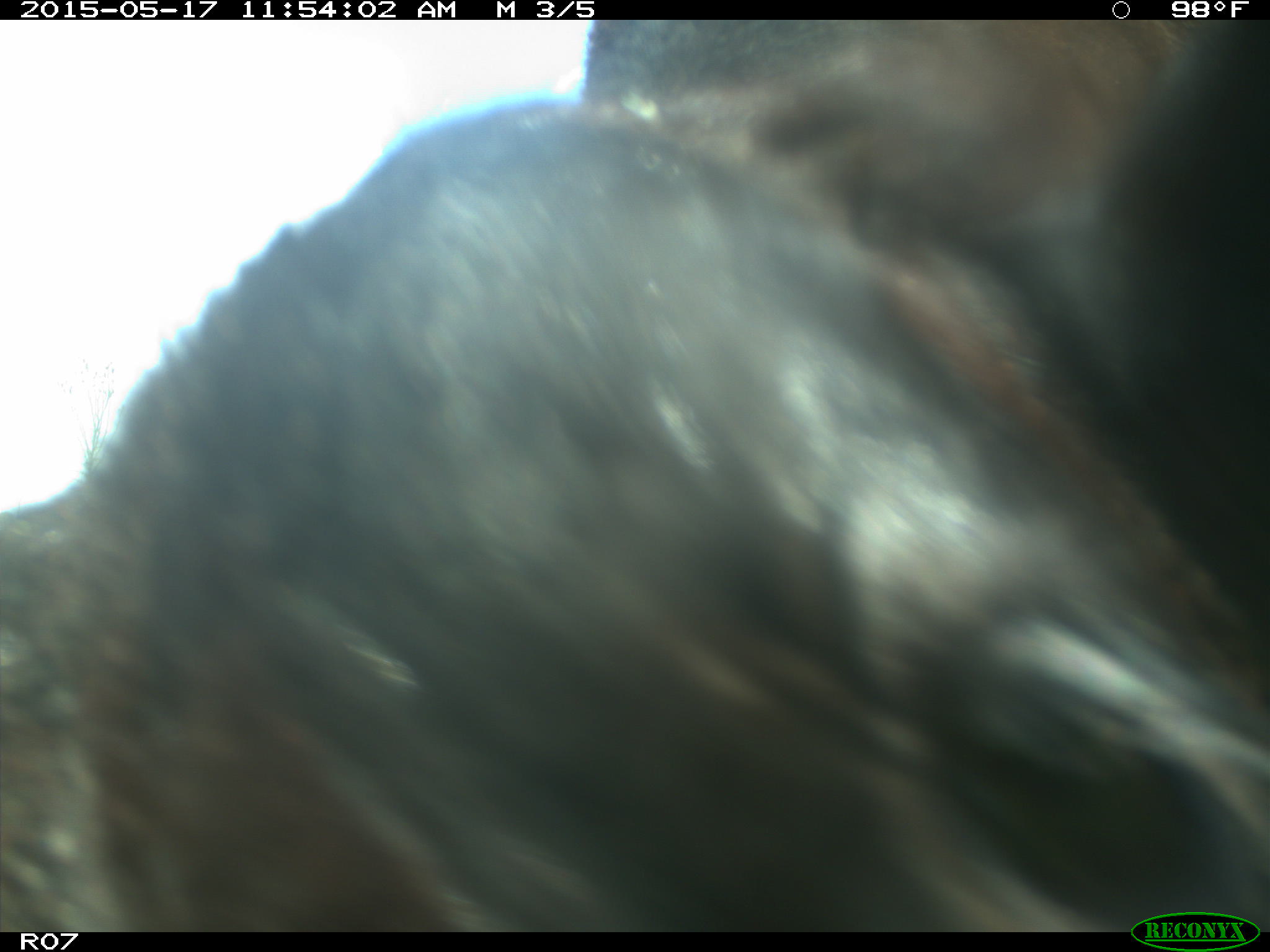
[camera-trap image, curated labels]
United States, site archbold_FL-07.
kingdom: Animalia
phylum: Chordata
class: Mammalia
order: Artiodactyla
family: Bovidae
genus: Bos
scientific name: Bos taurus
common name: domestic cow